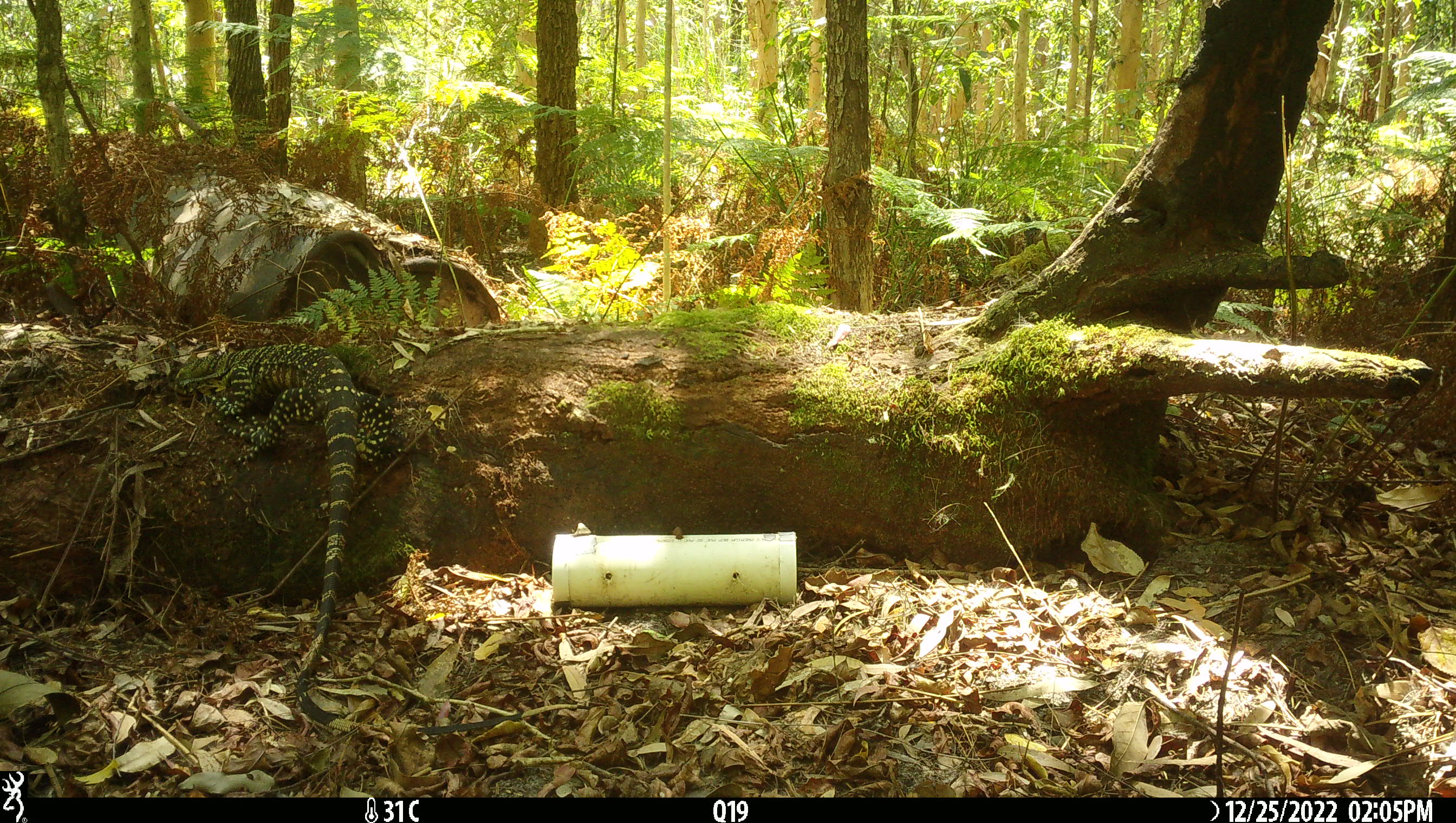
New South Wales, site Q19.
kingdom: Animalia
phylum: Chordata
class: Reptilia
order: Squamata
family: Varanidae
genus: Varanus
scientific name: Varanus varius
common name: lace monitor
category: goanna